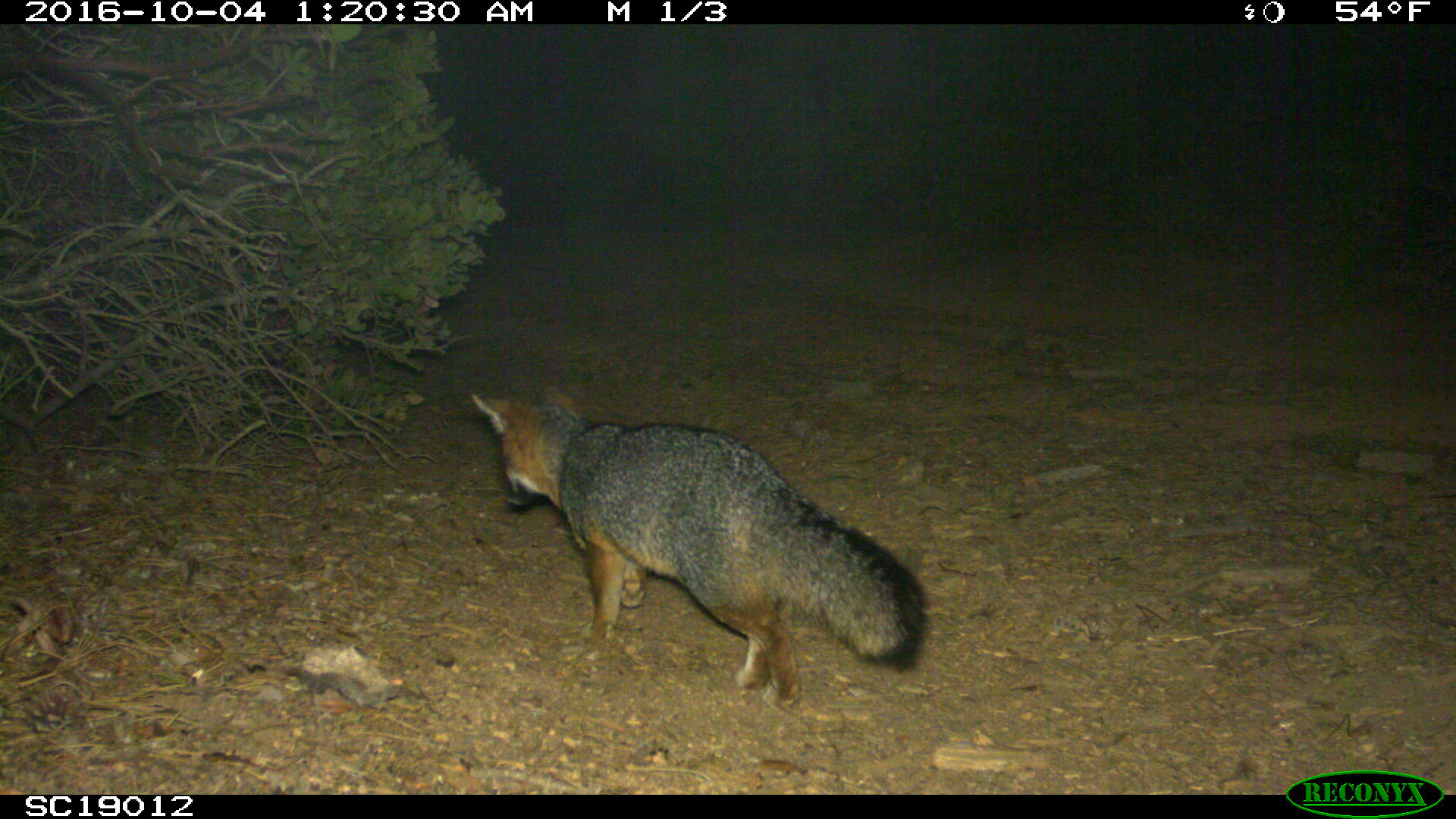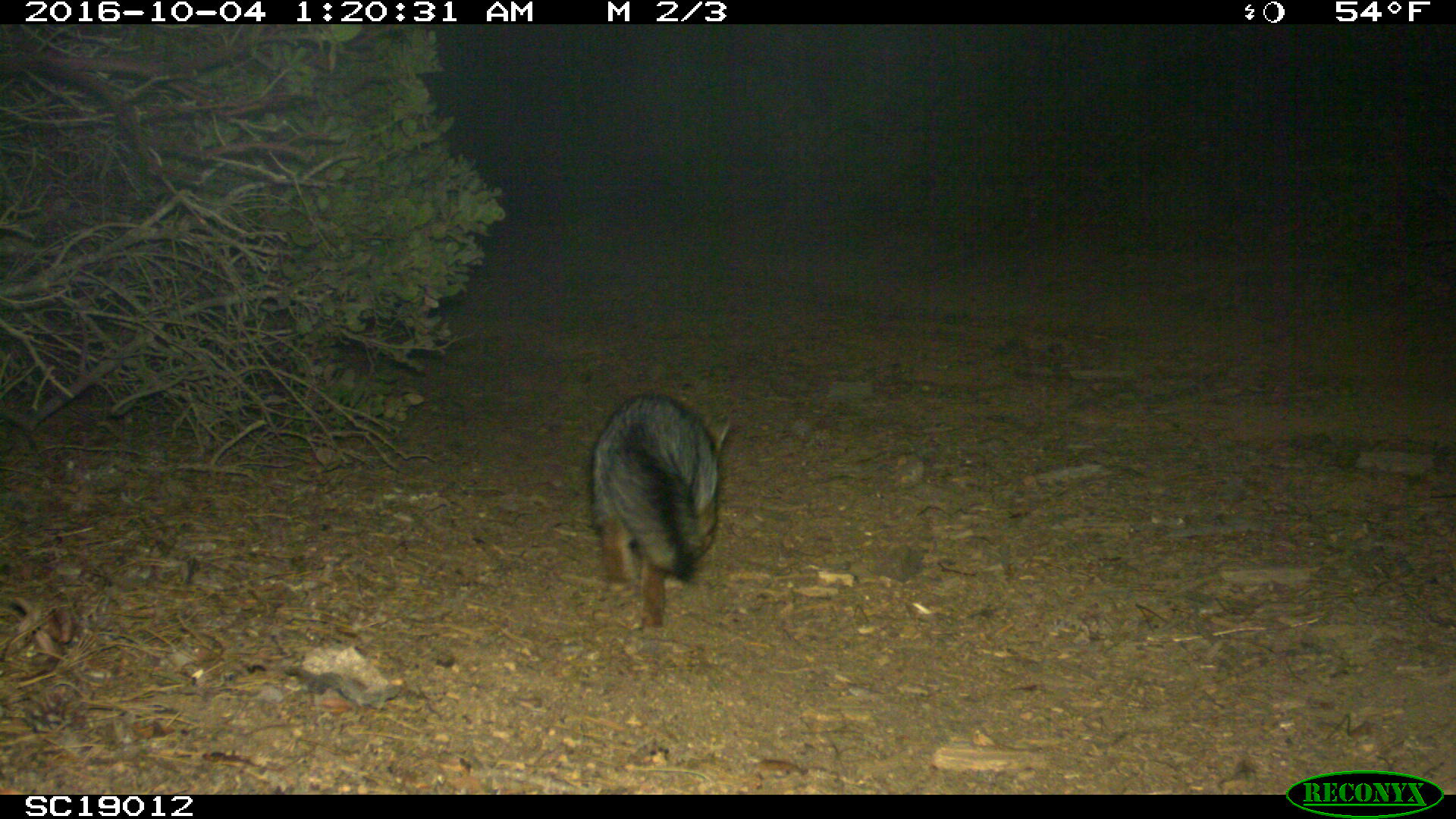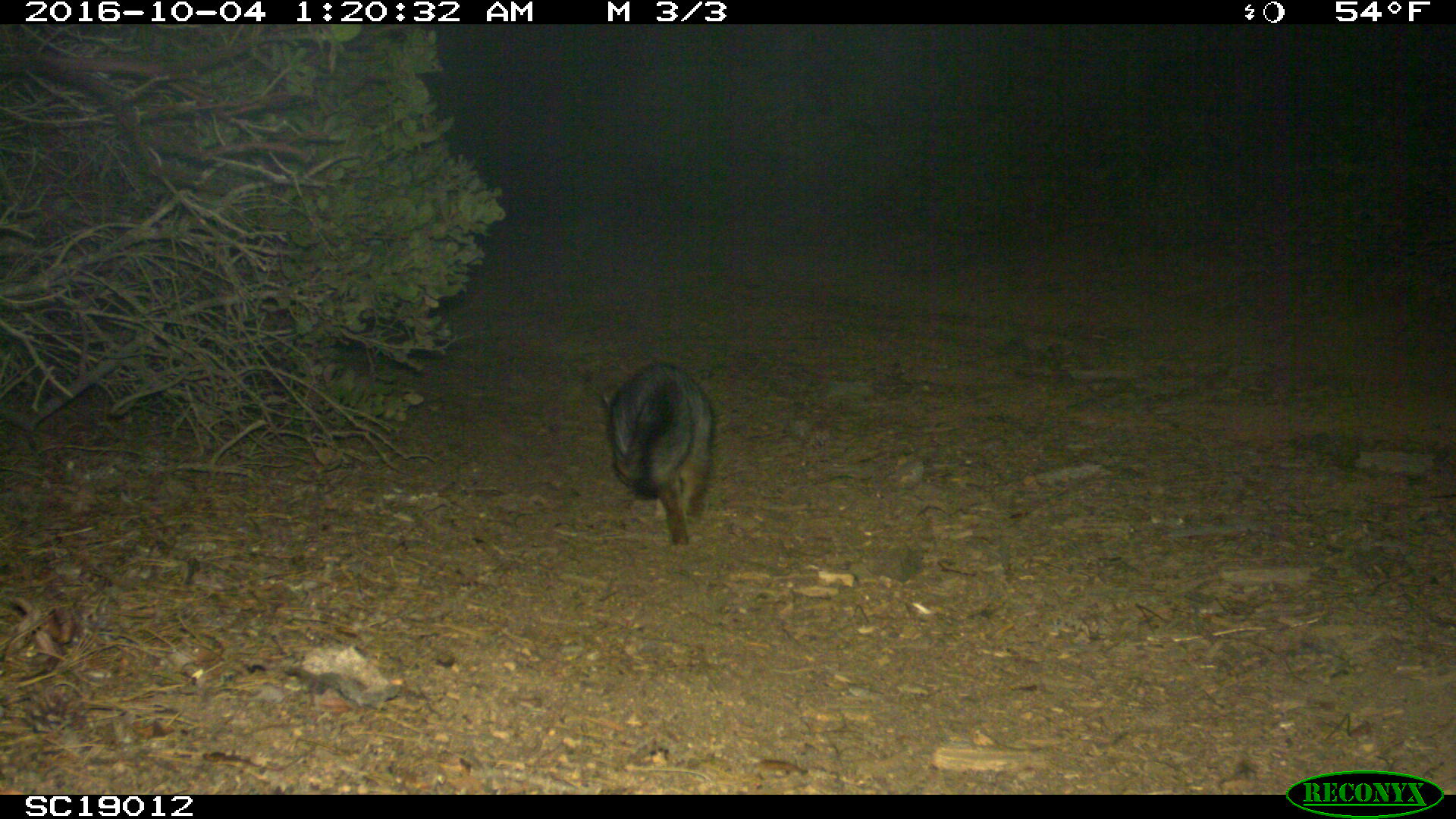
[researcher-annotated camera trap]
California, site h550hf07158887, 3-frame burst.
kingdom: Animalia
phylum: Chordata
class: Mammalia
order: Carnivora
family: Canidae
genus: Urocyon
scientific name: Urocyon littoralis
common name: island fox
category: fox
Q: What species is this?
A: Fox (island fox) (Urocyon littoralis).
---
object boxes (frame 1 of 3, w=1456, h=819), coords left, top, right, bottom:
fox: 466, 382, 927, 710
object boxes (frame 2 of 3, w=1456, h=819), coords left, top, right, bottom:
fox: 588, 391, 732, 640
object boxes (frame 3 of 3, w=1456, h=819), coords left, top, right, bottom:
fox: 602, 362, 714, 544